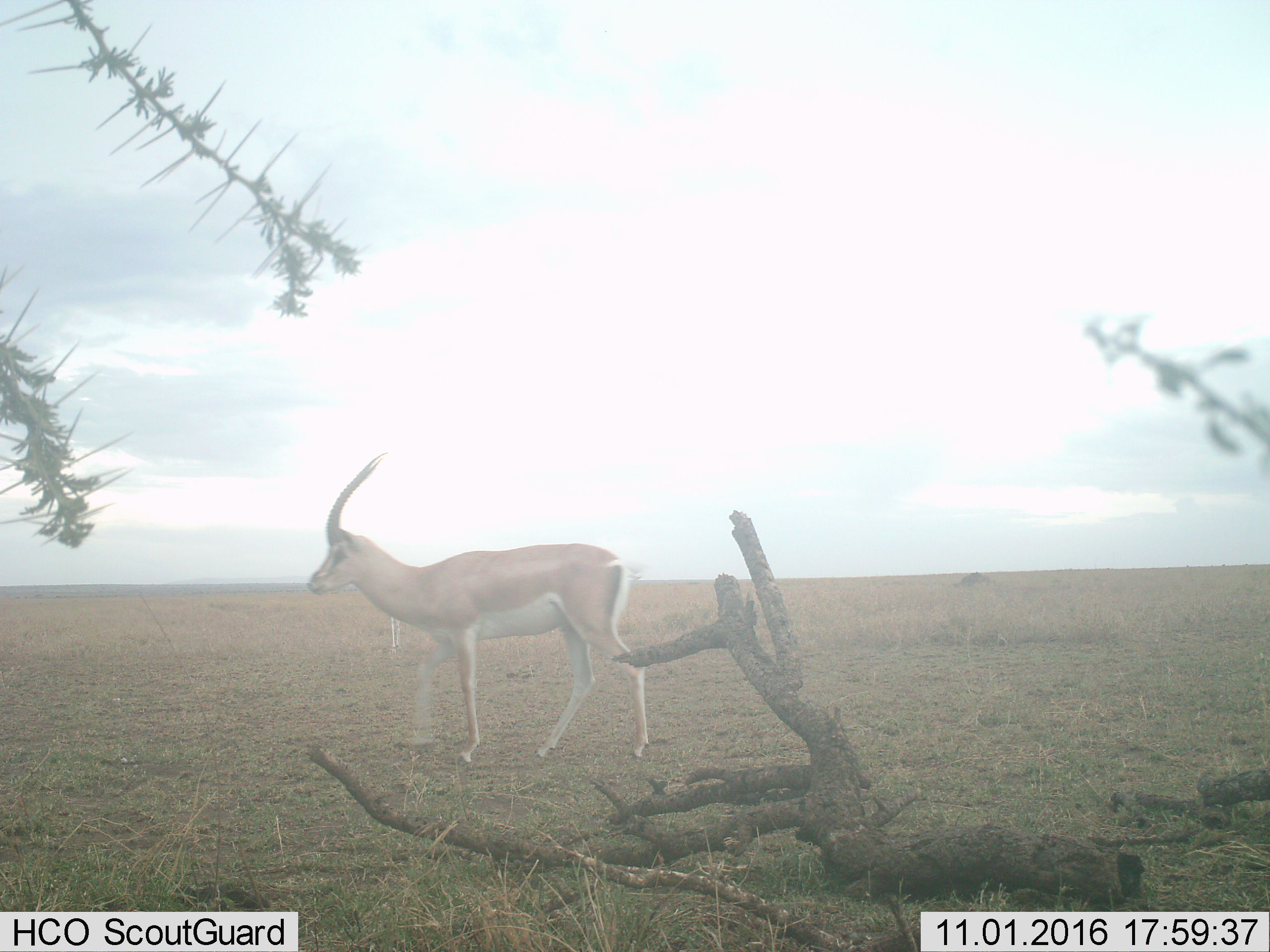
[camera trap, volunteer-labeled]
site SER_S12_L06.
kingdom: Animalia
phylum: Chordata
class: Mammalia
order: Artiodactyla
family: Bovidae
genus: Nanger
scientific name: Nanger granti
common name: grant's gazelle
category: gazellegrants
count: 1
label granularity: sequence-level